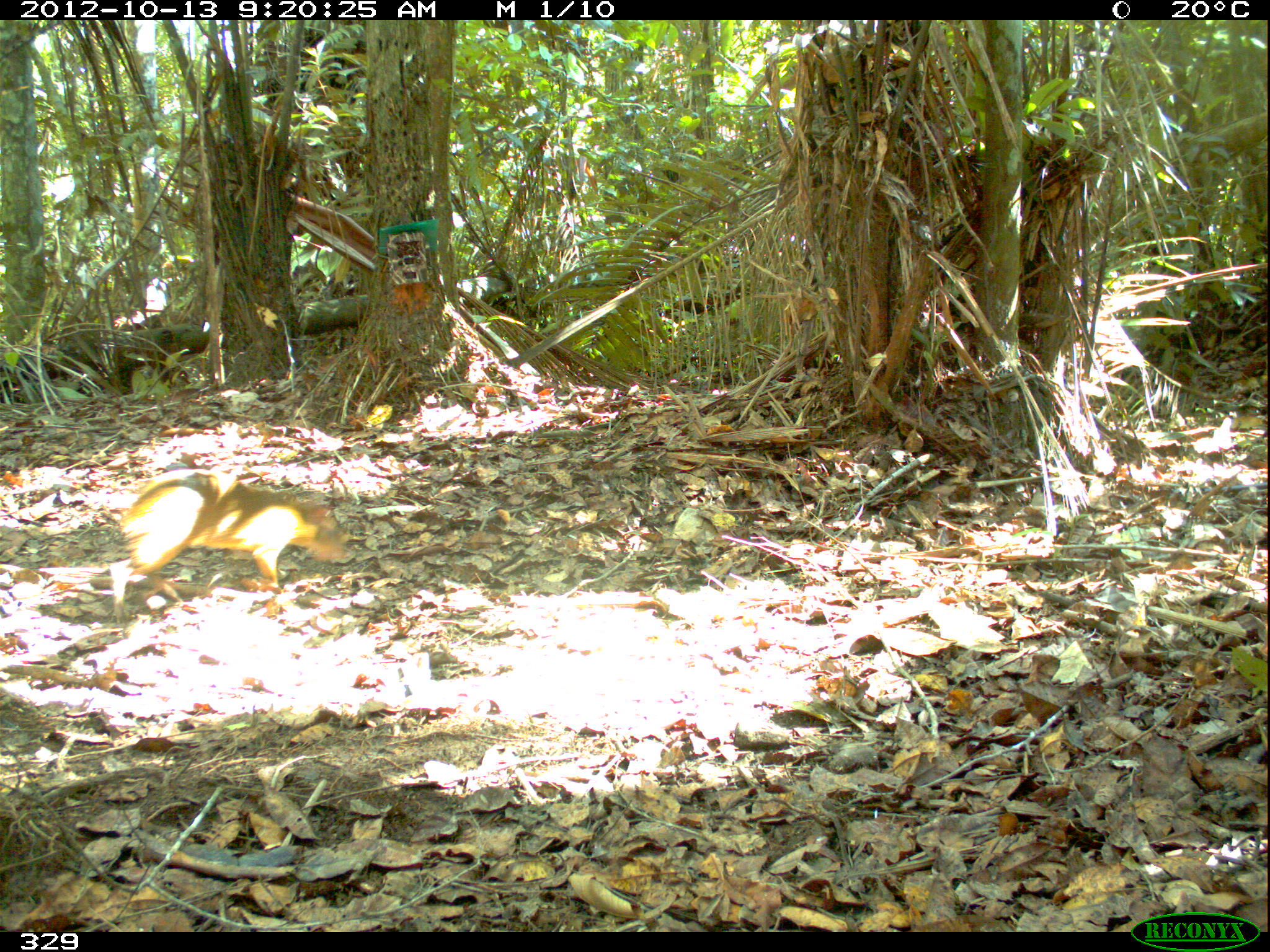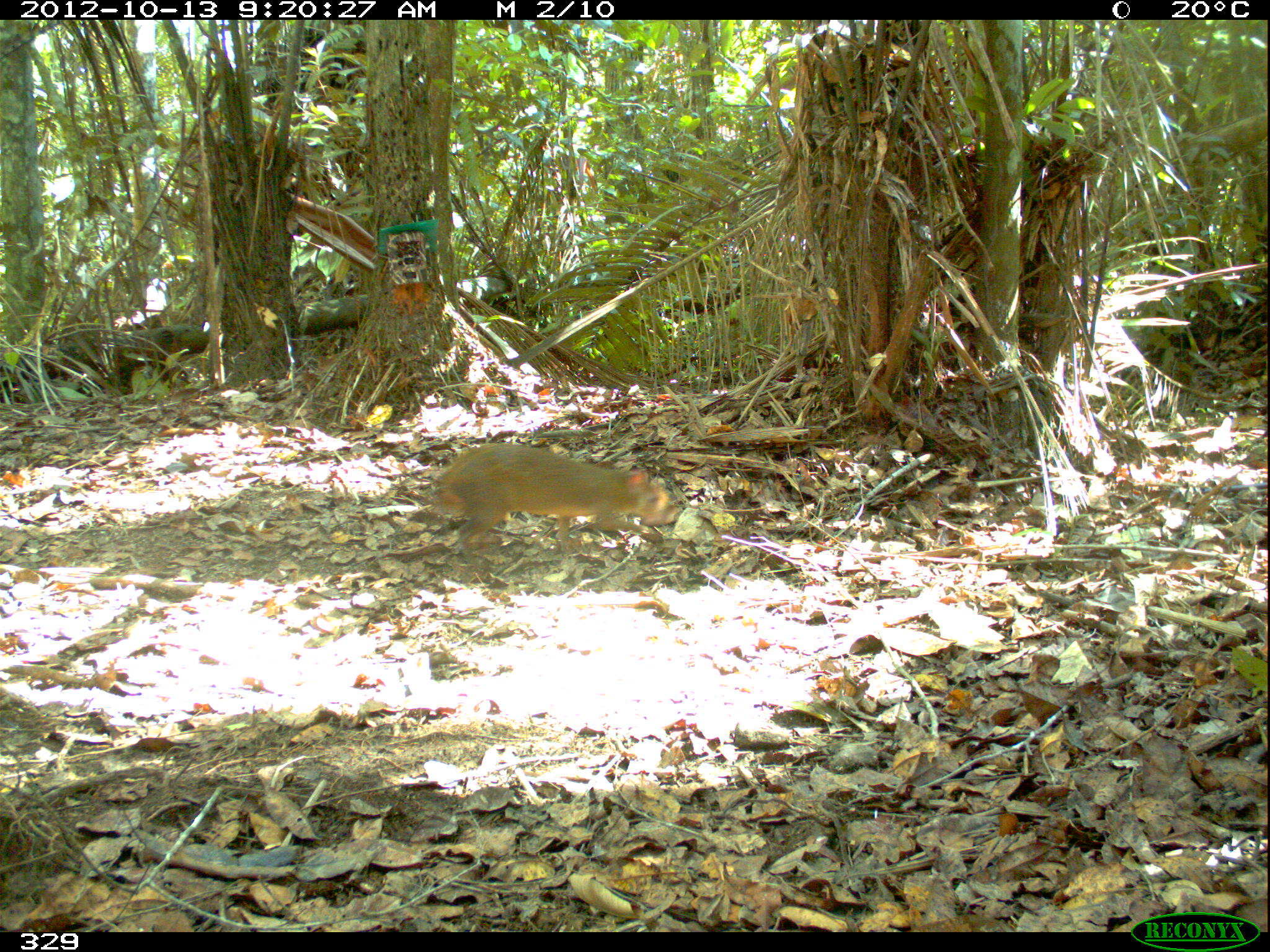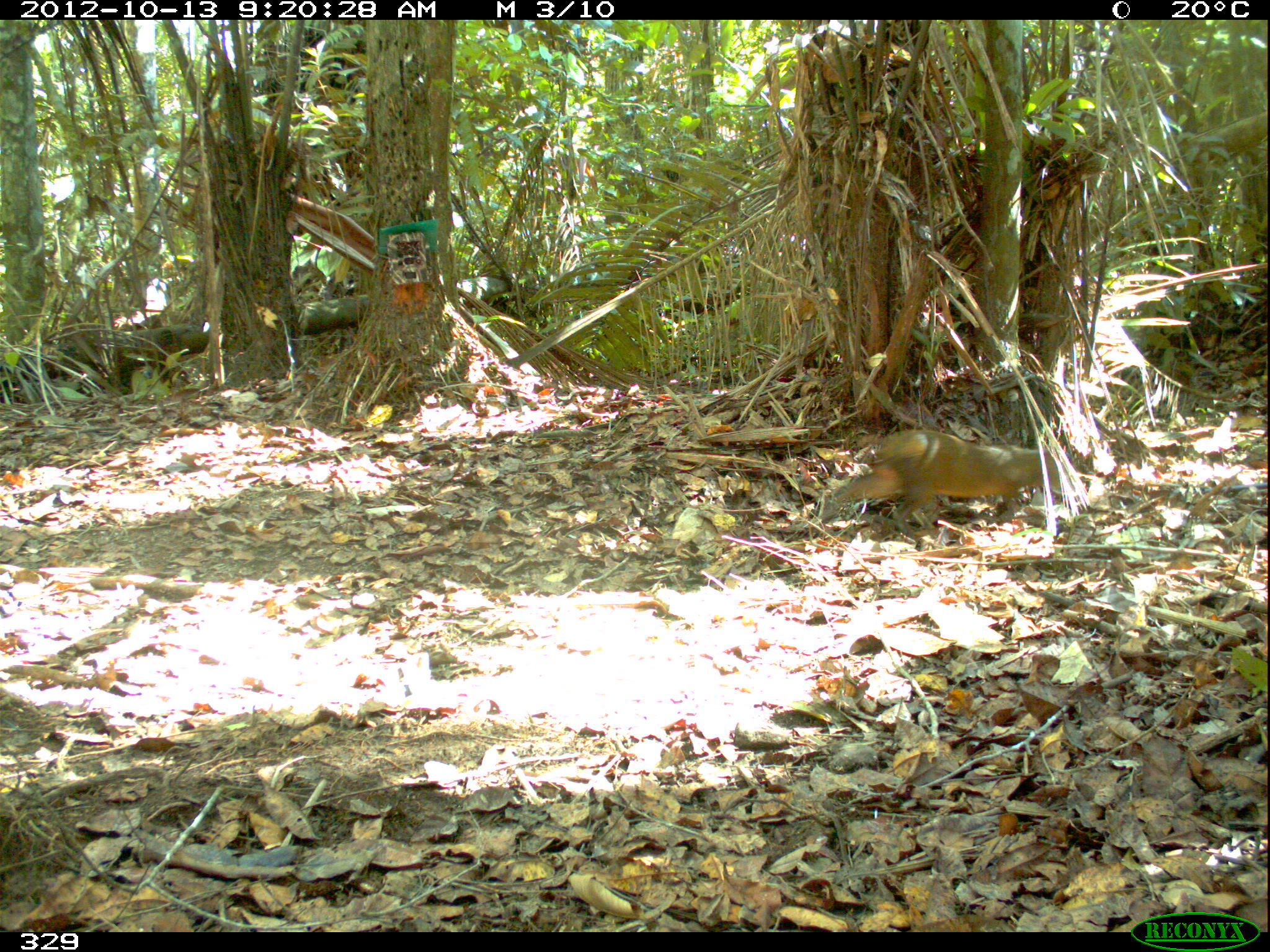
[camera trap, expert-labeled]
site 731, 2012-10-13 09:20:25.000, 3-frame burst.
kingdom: Animalia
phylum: Chordata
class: Mammalia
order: Rodentia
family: Dasyproctidae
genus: Dasyprocta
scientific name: Dasyprocta punctata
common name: central american agouti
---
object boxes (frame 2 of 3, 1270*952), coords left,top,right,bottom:
dasyprocta punctata: 427,442,682,553